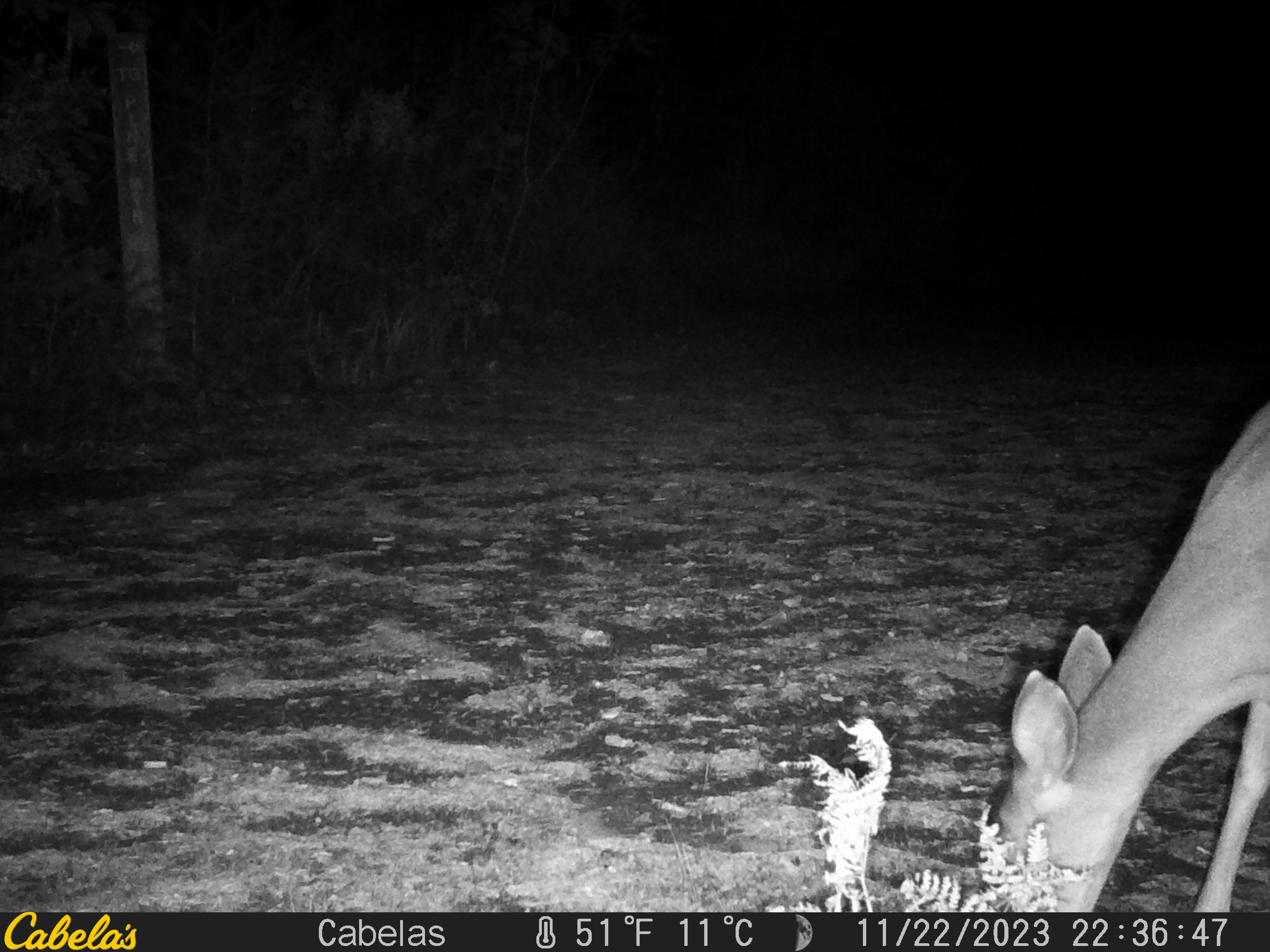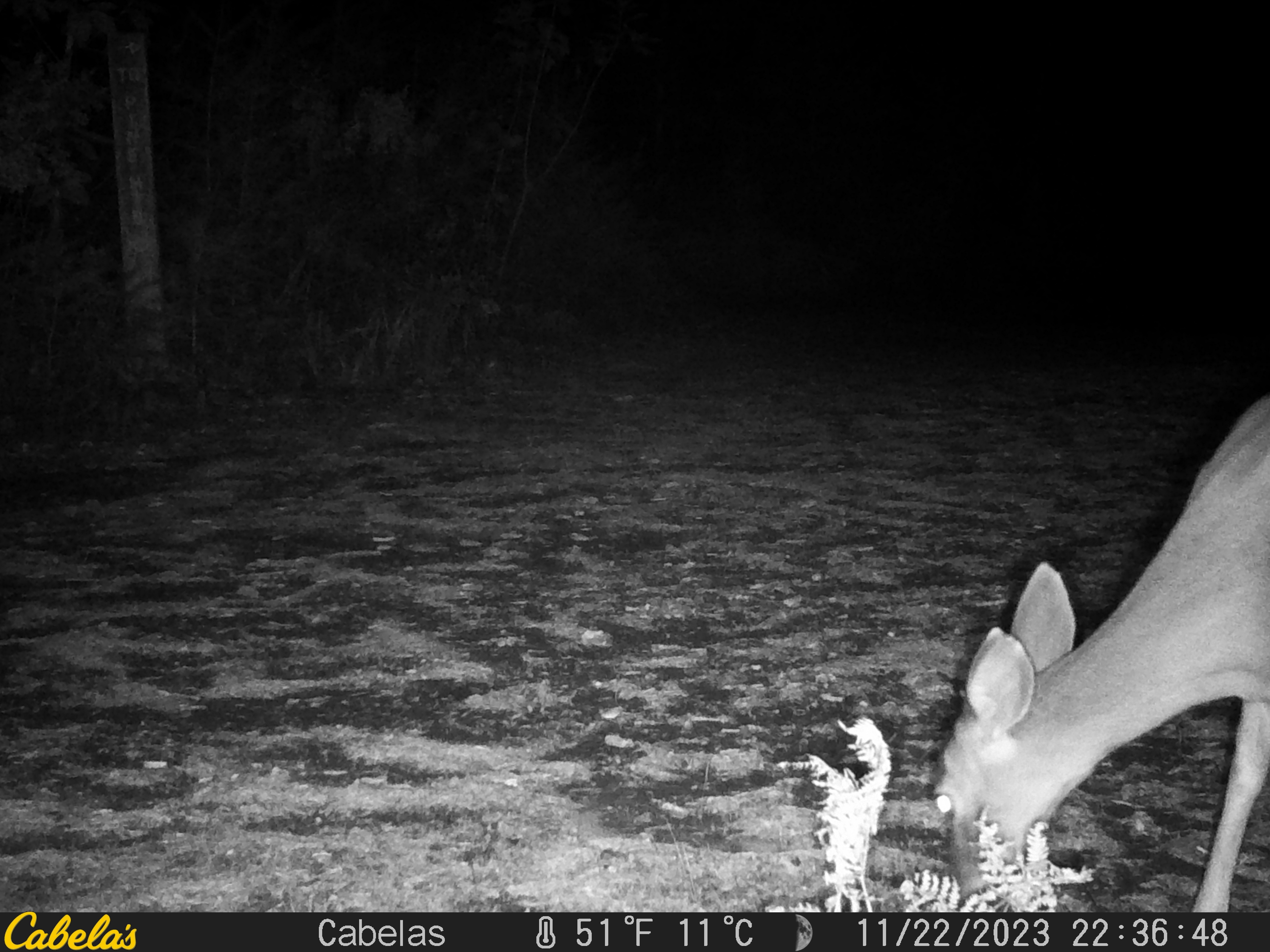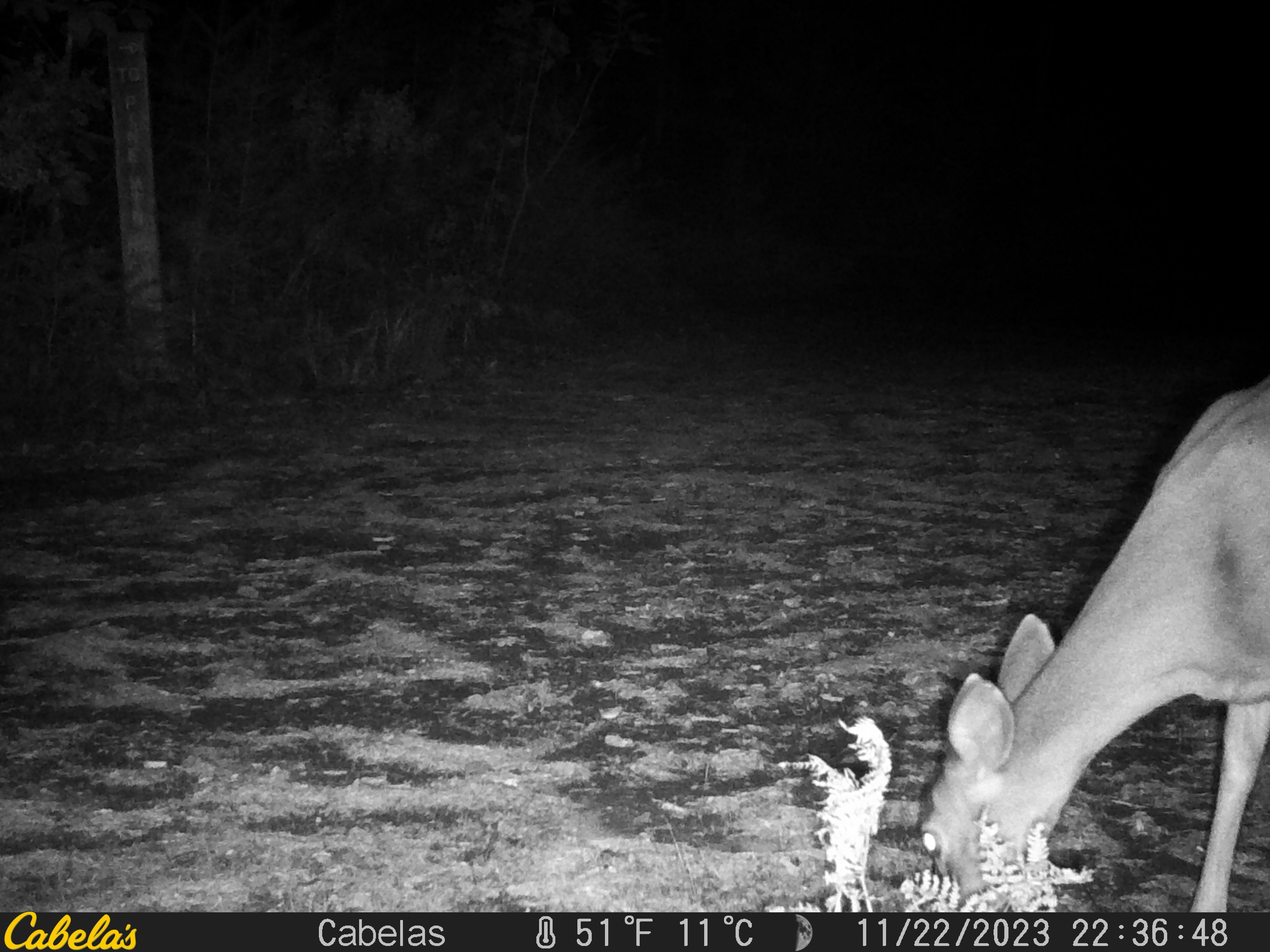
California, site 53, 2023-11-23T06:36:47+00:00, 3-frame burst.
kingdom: Animalia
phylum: Chordata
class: Mammalia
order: Artiodactyla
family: Cervidae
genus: Odocoileus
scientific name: Odocoileus hemionus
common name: mule deer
Mule deer (Odocoileus hemionus).